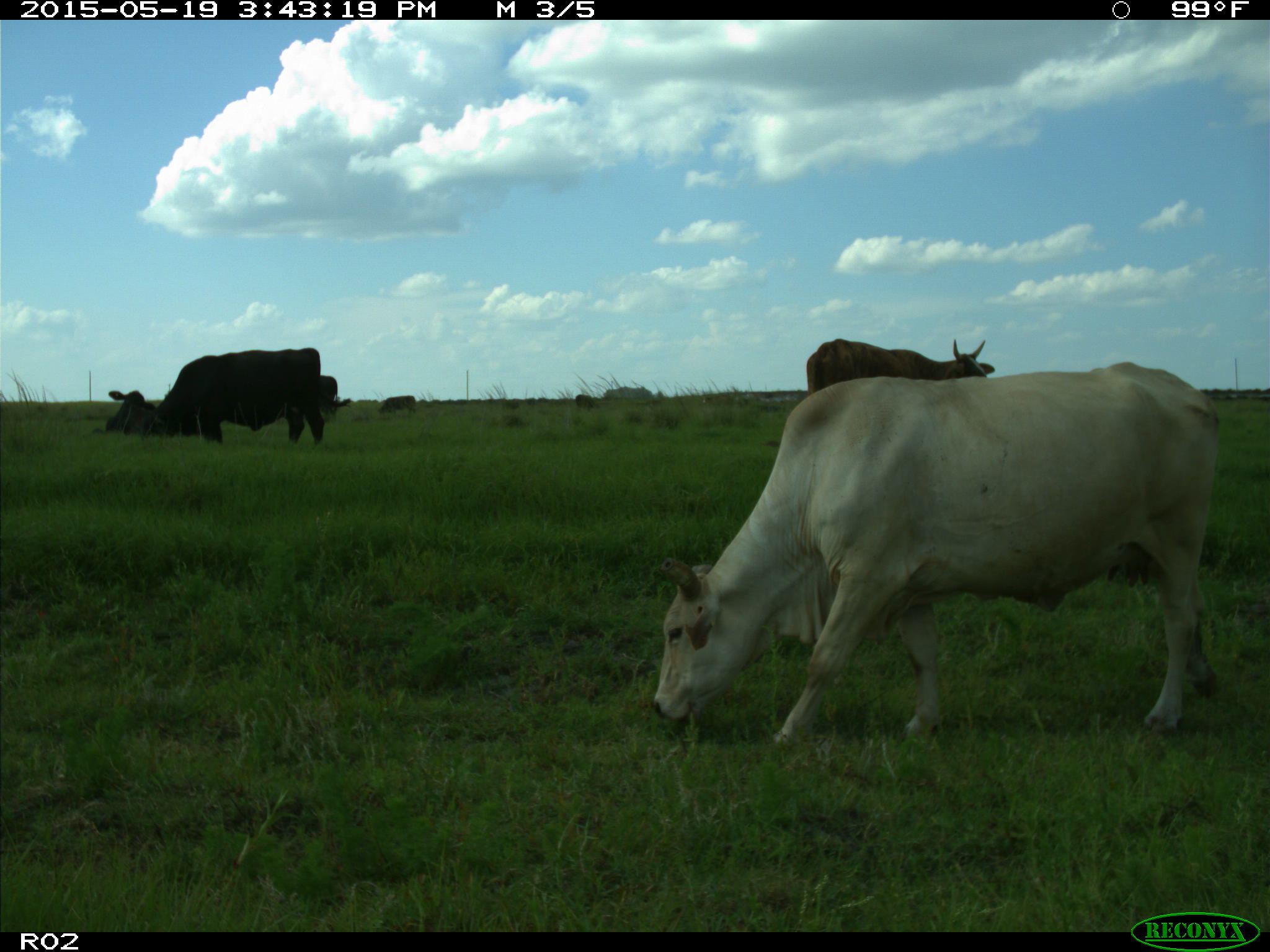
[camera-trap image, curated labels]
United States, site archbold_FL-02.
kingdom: Animalia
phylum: Chordata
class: Mammalia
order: Artiodactyla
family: Bovidae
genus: Bos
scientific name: Bos taurus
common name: domestic cow